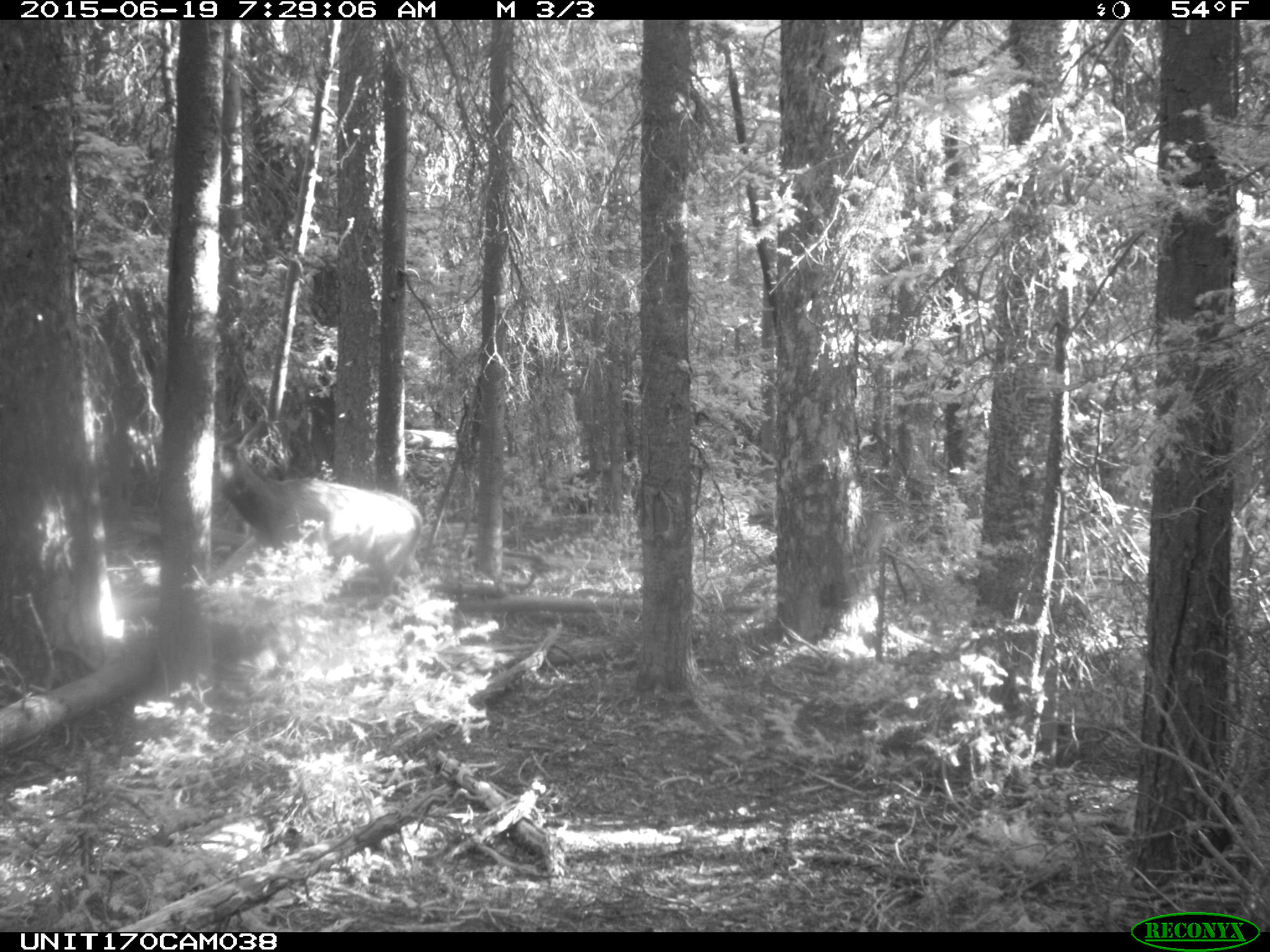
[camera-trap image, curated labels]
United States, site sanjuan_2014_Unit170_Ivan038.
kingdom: Animalia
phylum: Chordata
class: Mammalia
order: Artiodactyla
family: Cervidae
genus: Cervus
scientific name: Cervus elaphus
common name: red deer